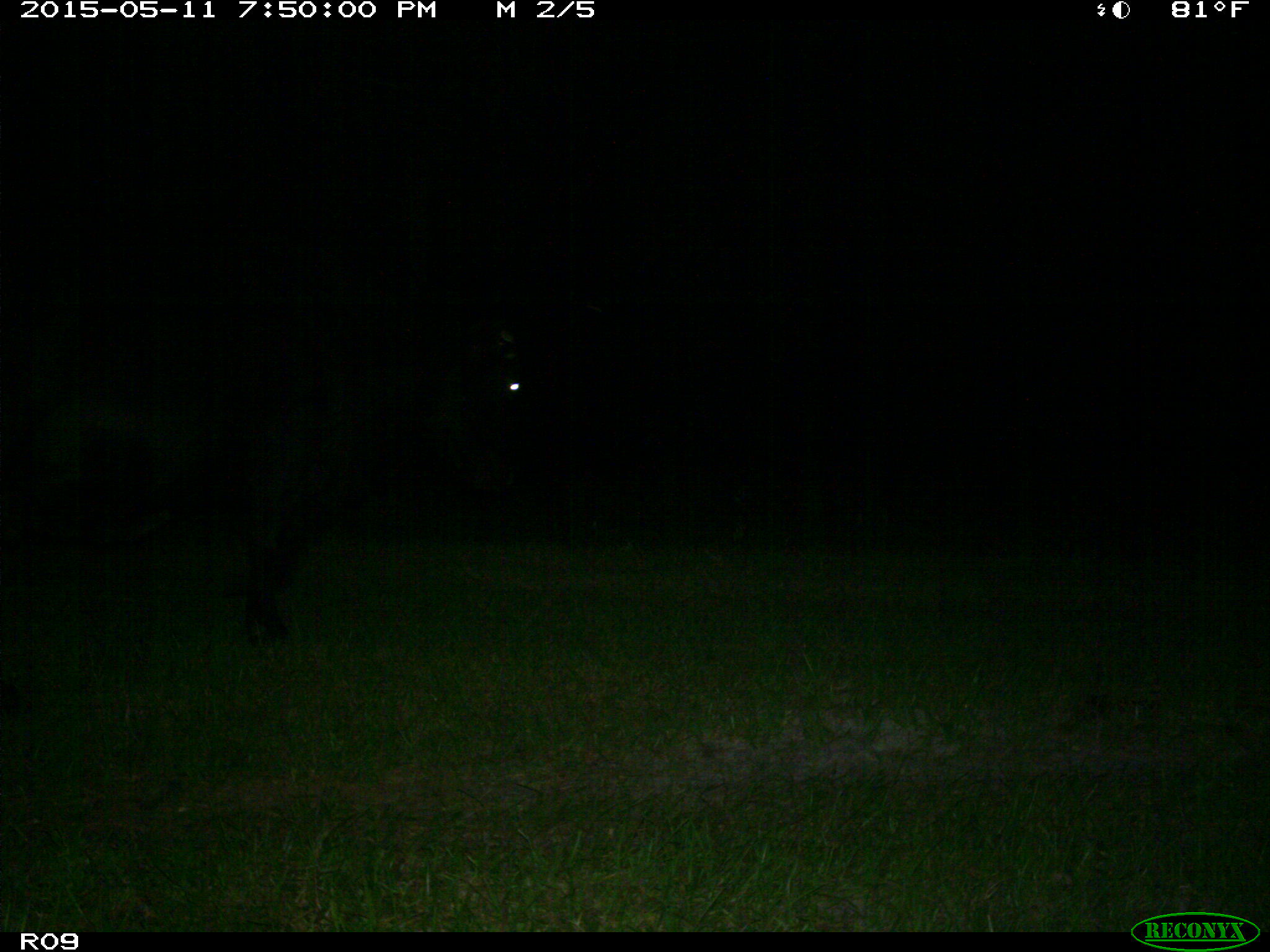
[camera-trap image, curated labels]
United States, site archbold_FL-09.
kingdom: Animalia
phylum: Chordata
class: Mammalia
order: Artiodactyla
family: Bovidae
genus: Bos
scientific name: Bos taurus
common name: domestic cow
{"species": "Bos taurus (domestic cow)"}